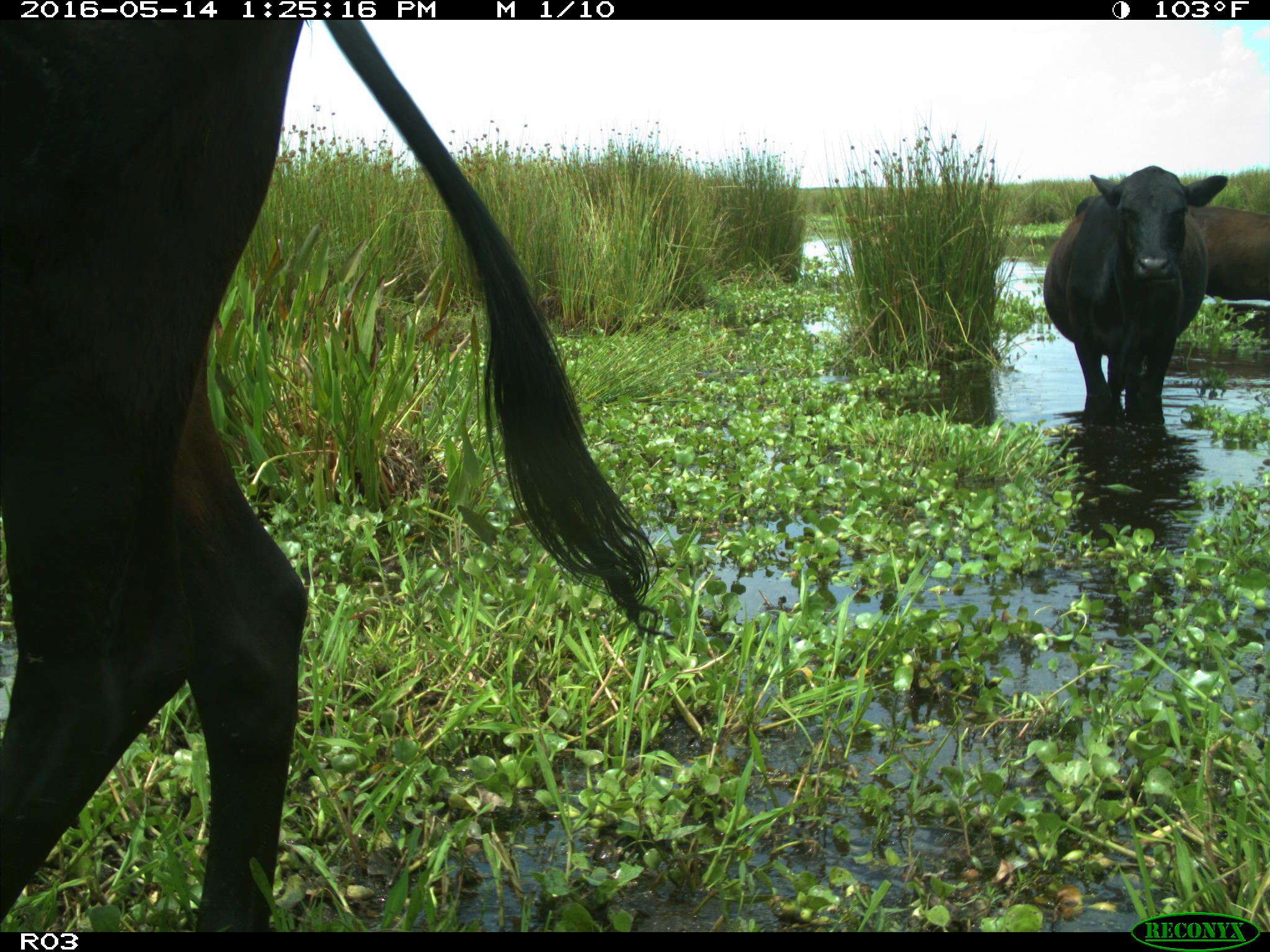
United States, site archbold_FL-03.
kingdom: Animalia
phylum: Chordata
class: Mammalia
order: Artiodactyla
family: Bovidae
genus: Bos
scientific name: Bos taurus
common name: domestic cow